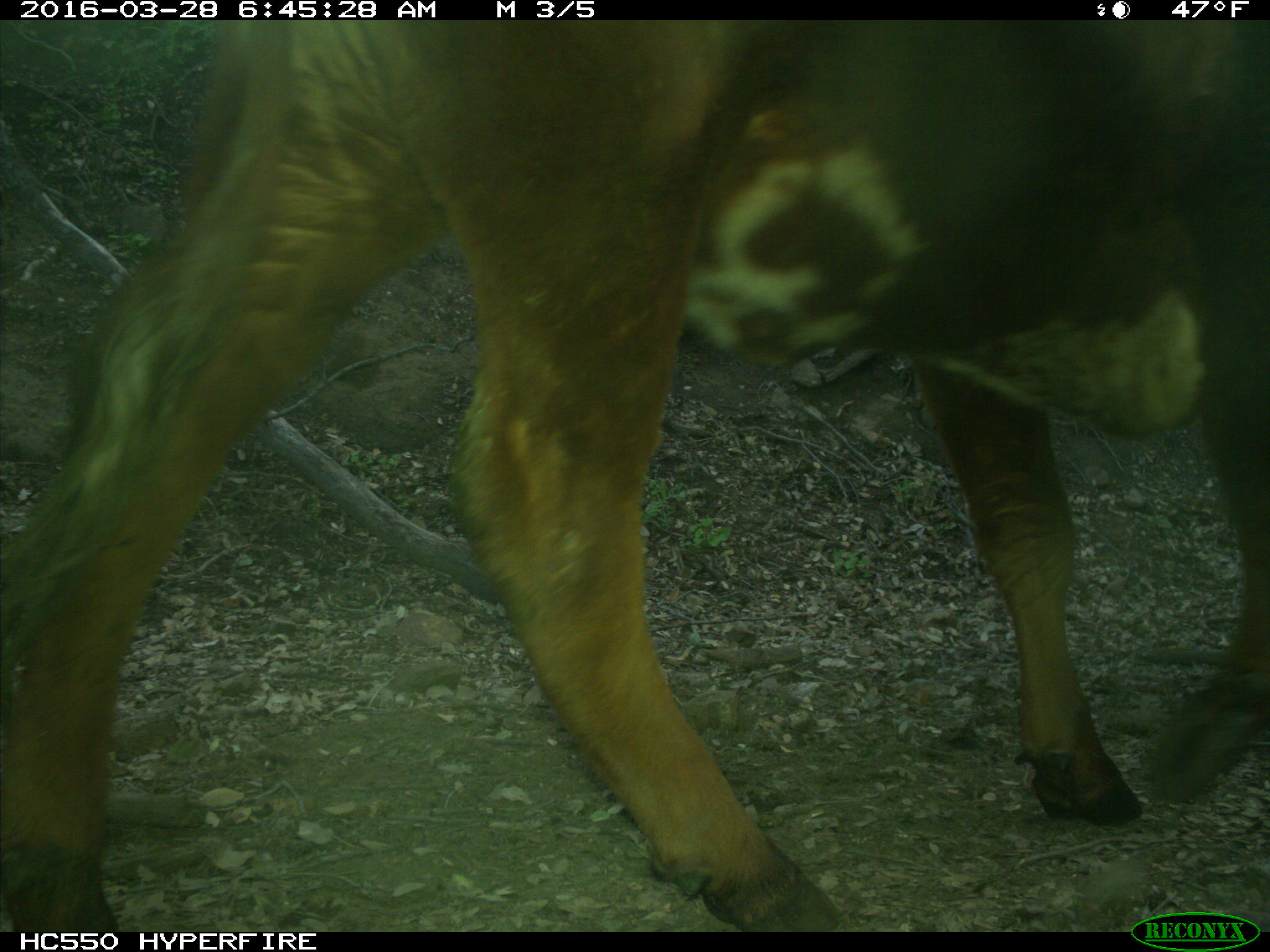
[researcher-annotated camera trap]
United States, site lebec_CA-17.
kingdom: Animalia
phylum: Chordata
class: Mammalia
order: Artiodactyla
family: Bovidae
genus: Bos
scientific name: Bos taurus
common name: domestic cow